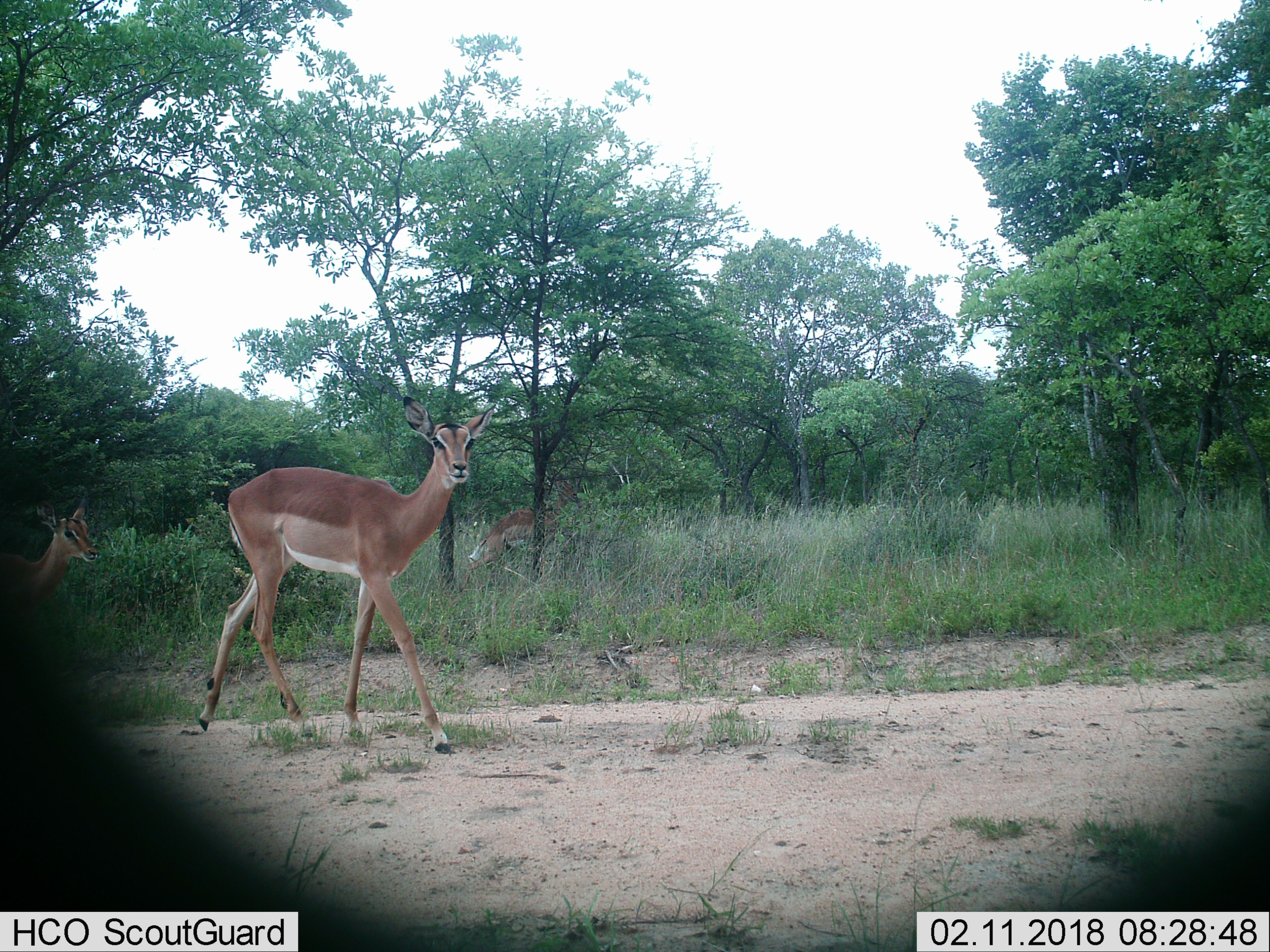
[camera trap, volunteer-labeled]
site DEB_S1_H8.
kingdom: Animalia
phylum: Chordata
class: Mammalia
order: Artiodactyla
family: Bovidae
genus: Aepyceros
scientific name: Aepyceros melampus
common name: impala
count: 3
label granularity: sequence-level